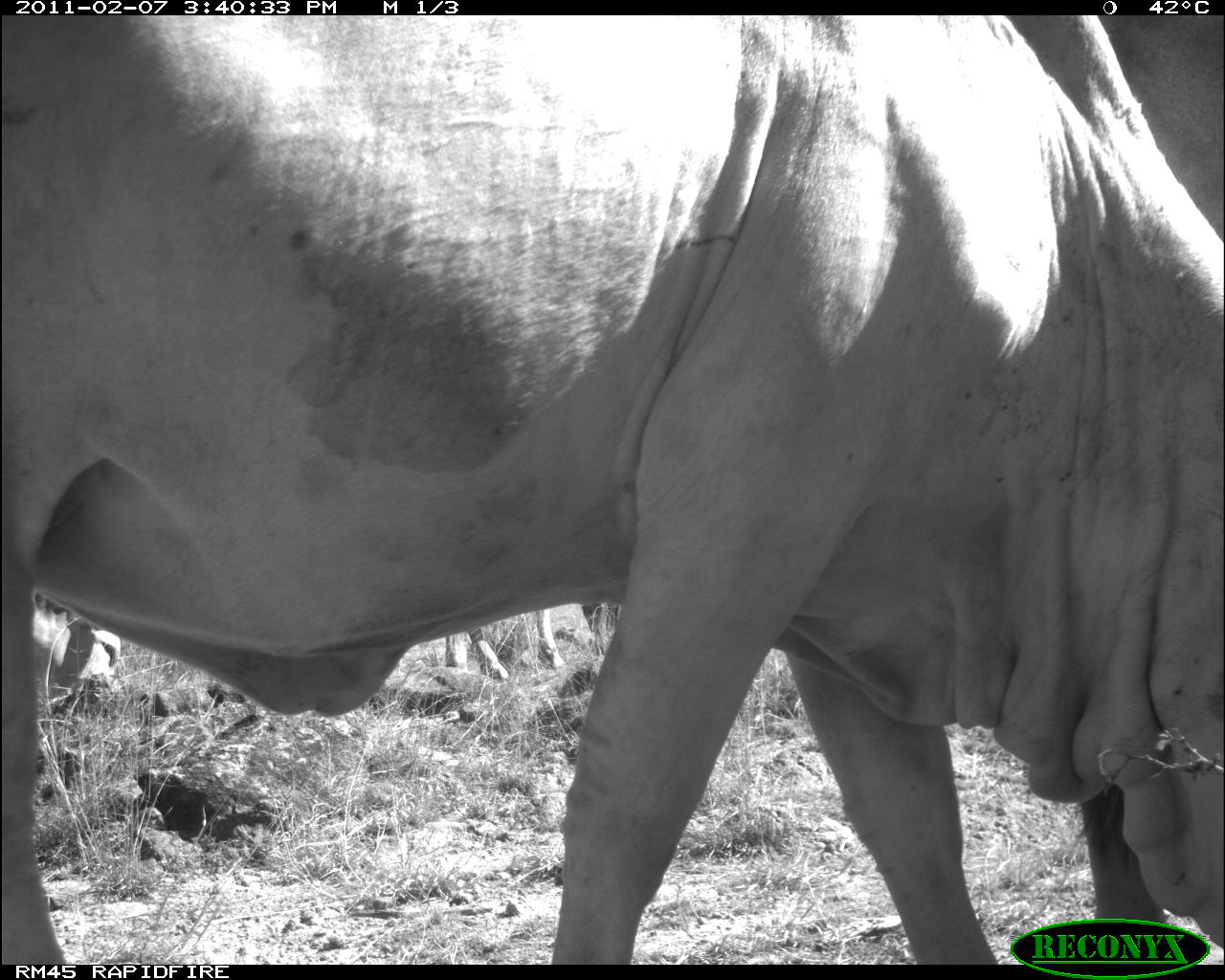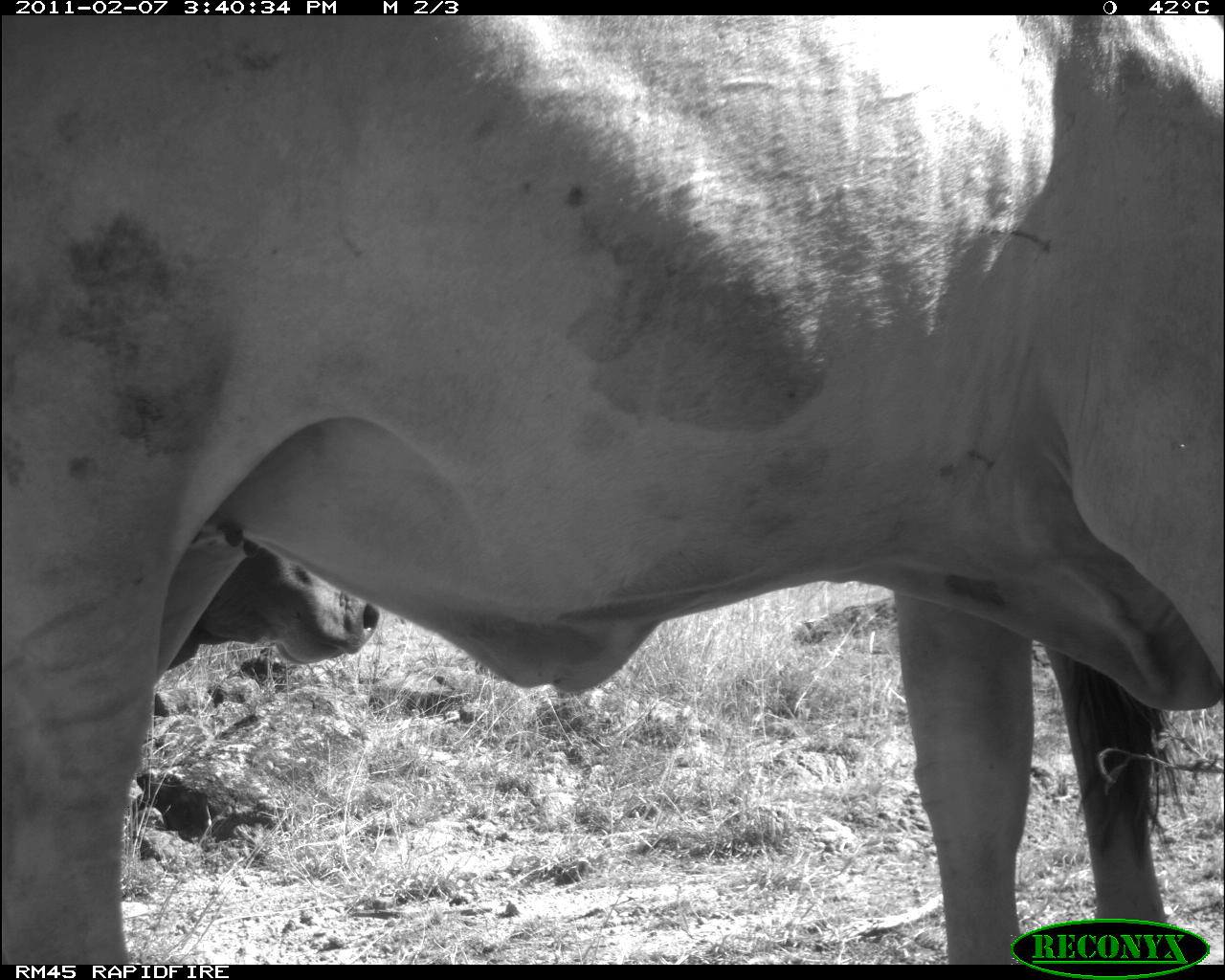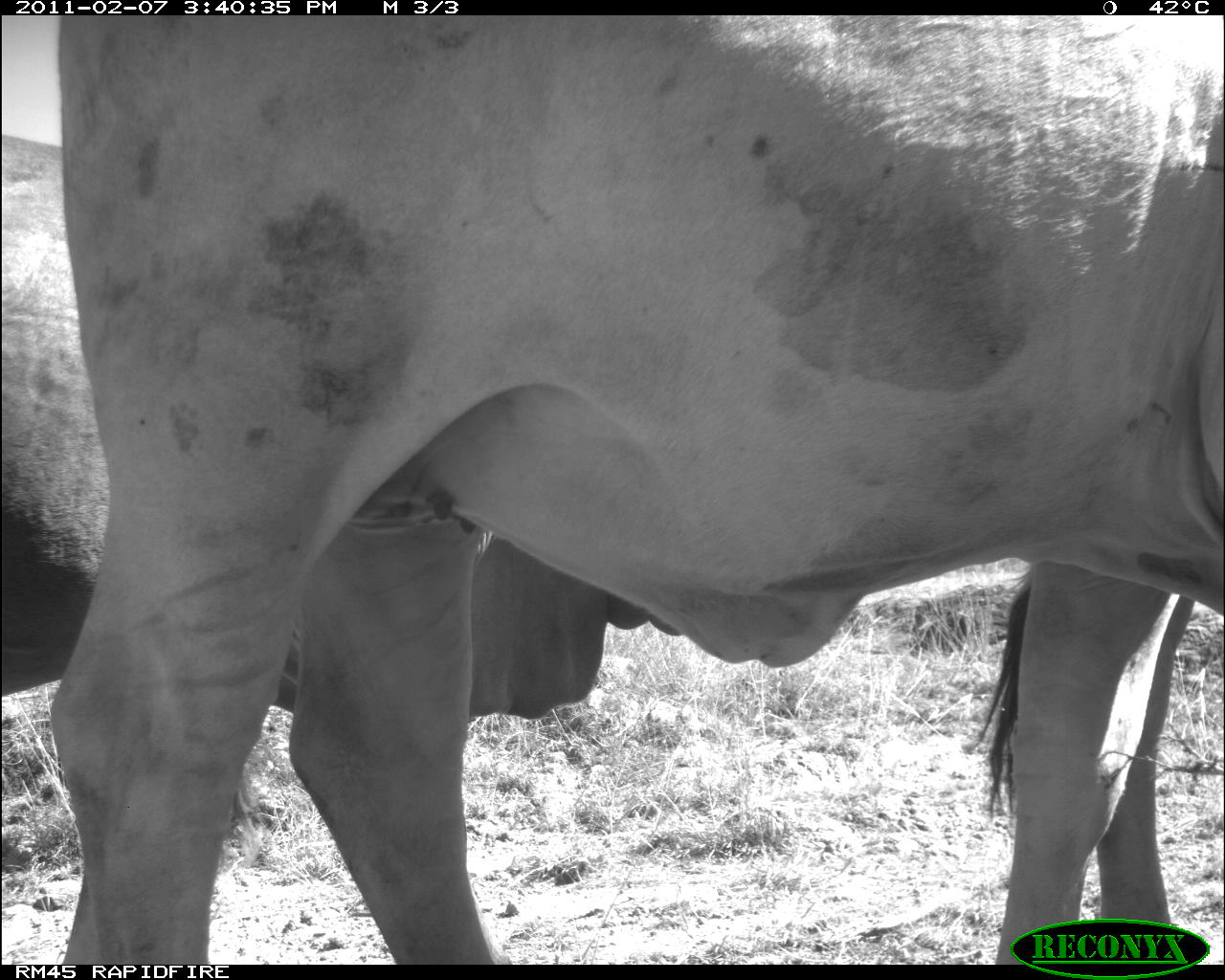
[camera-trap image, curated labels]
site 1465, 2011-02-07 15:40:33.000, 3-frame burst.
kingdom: Animalia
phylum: Chordata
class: Mammalia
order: Artiodactyla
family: Bovidae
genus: Bos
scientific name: Bos taurus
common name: domestic cattle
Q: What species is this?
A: Bos taurus (domestic cattle).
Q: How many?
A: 2.